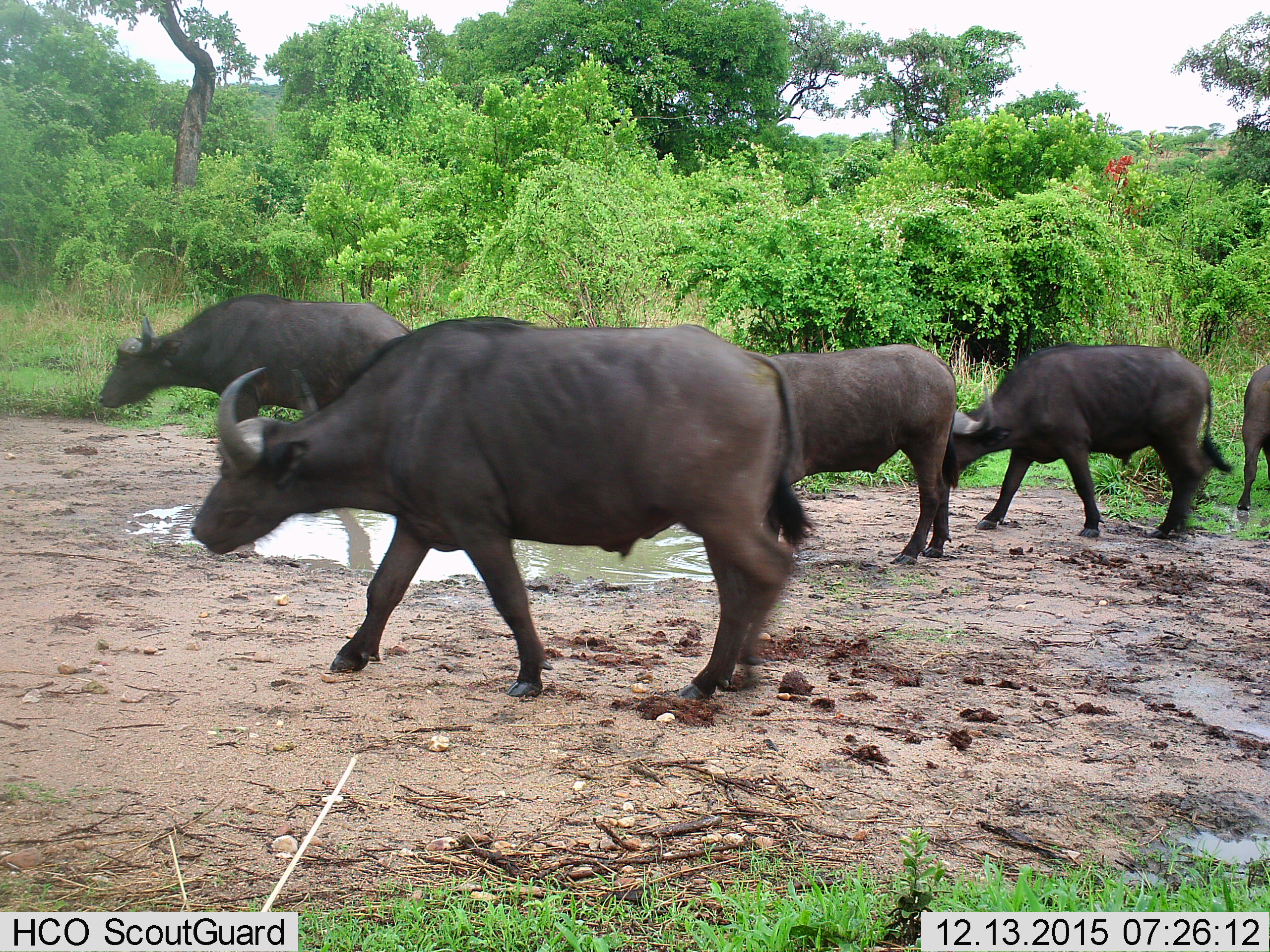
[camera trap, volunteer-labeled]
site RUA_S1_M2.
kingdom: Animalia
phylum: Chordata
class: Mammalia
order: Artiodactyla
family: Bovidae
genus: Syncerus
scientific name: Syncerus caffer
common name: african buffalo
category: buffalo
Buffalo (african buffalo) (Syncerus caffer), count 5. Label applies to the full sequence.